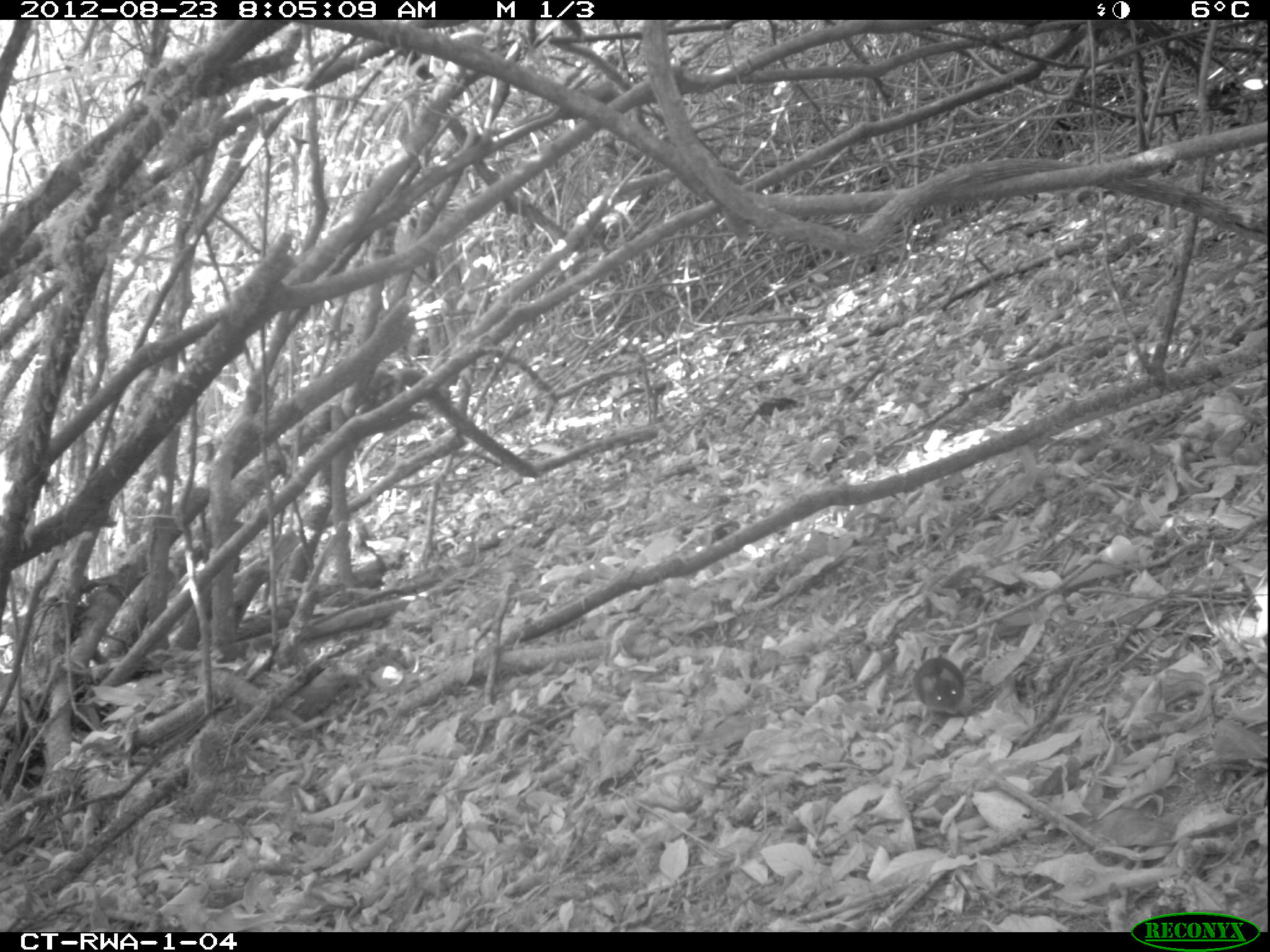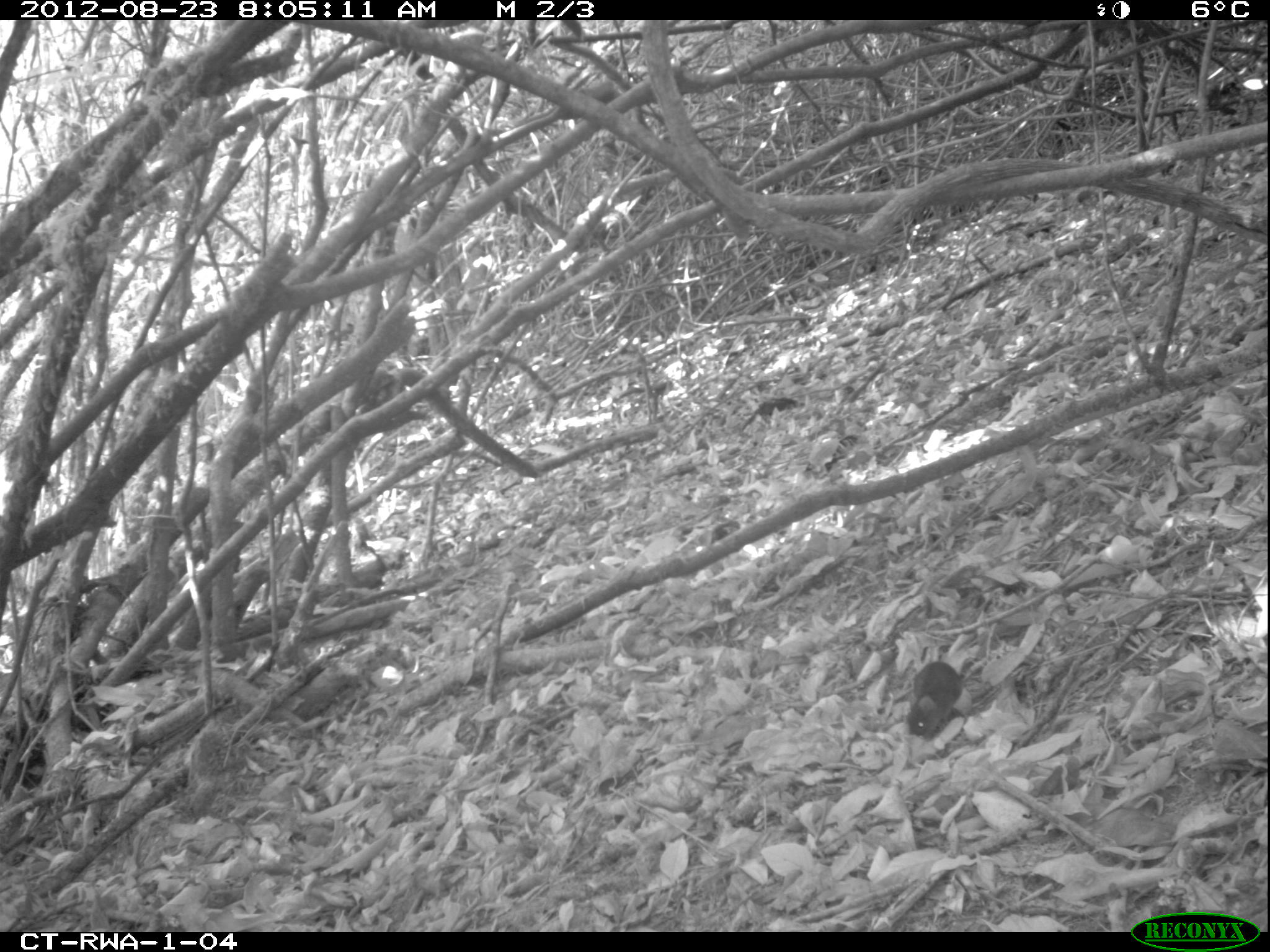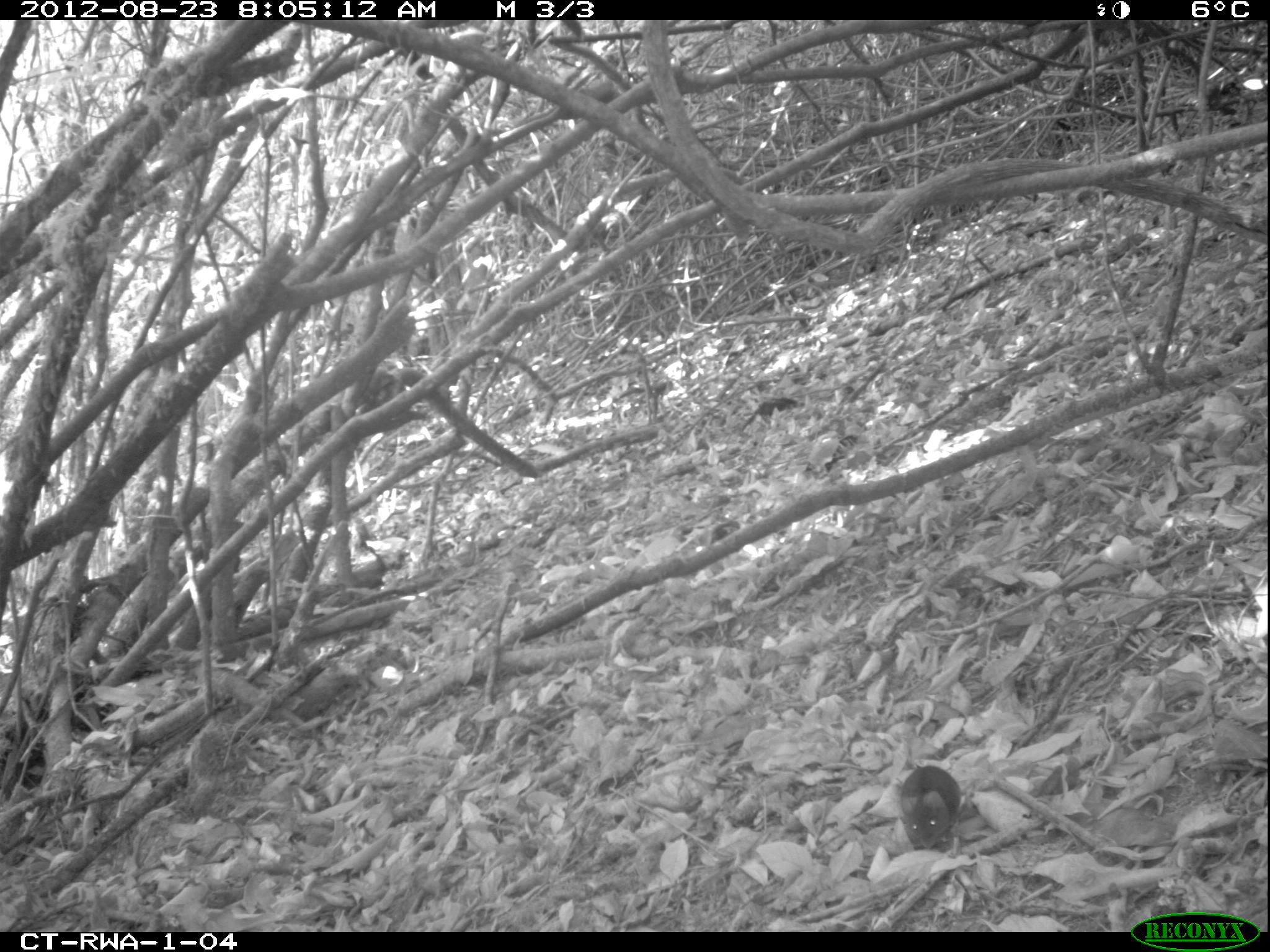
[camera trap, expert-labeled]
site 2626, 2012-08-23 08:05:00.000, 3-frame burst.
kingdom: Animalia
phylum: Chordata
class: Mammalia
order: Rodentia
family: Muridae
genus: Mus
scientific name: Mus minutoides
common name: tiny pygmy mouse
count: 1